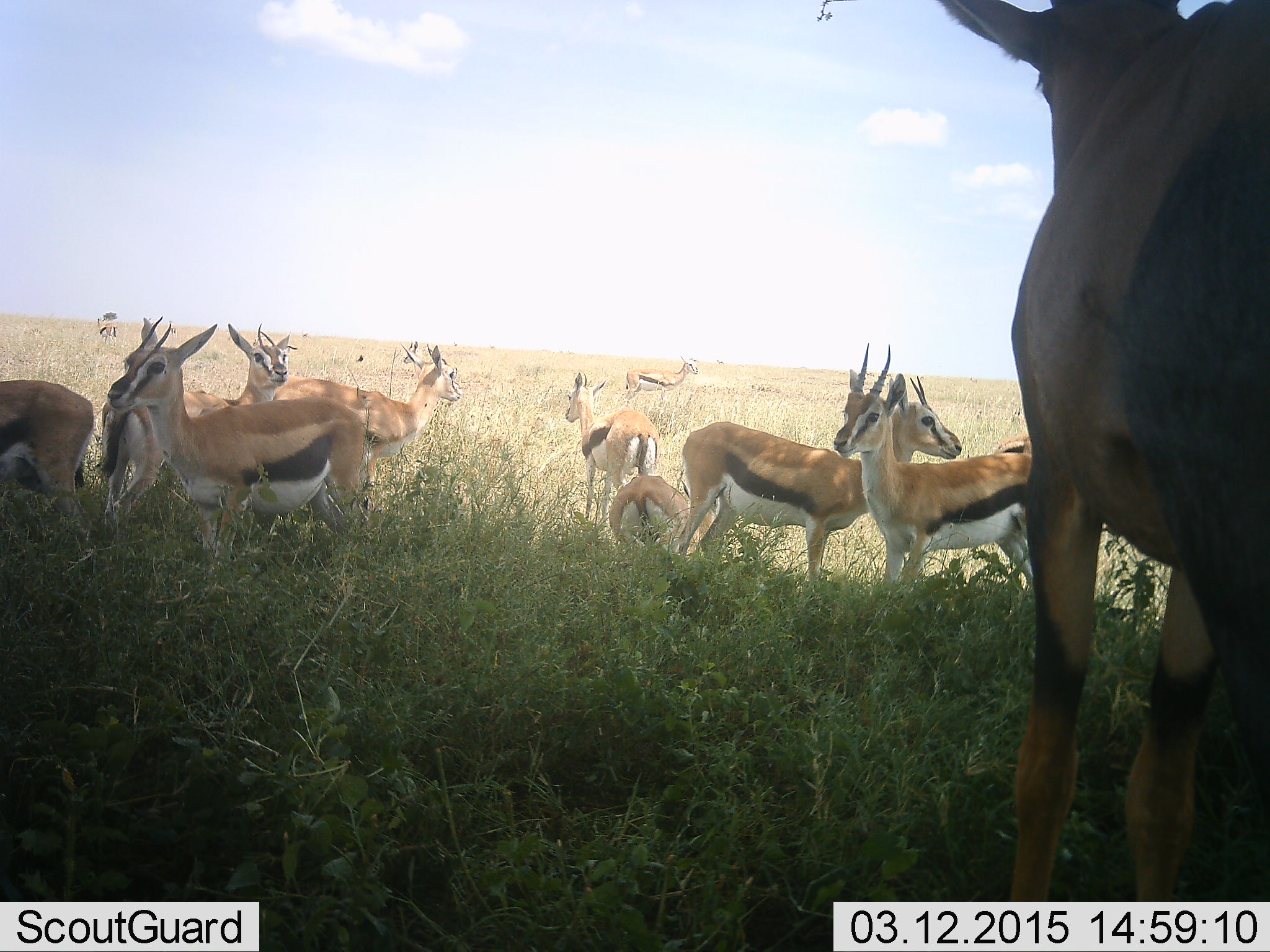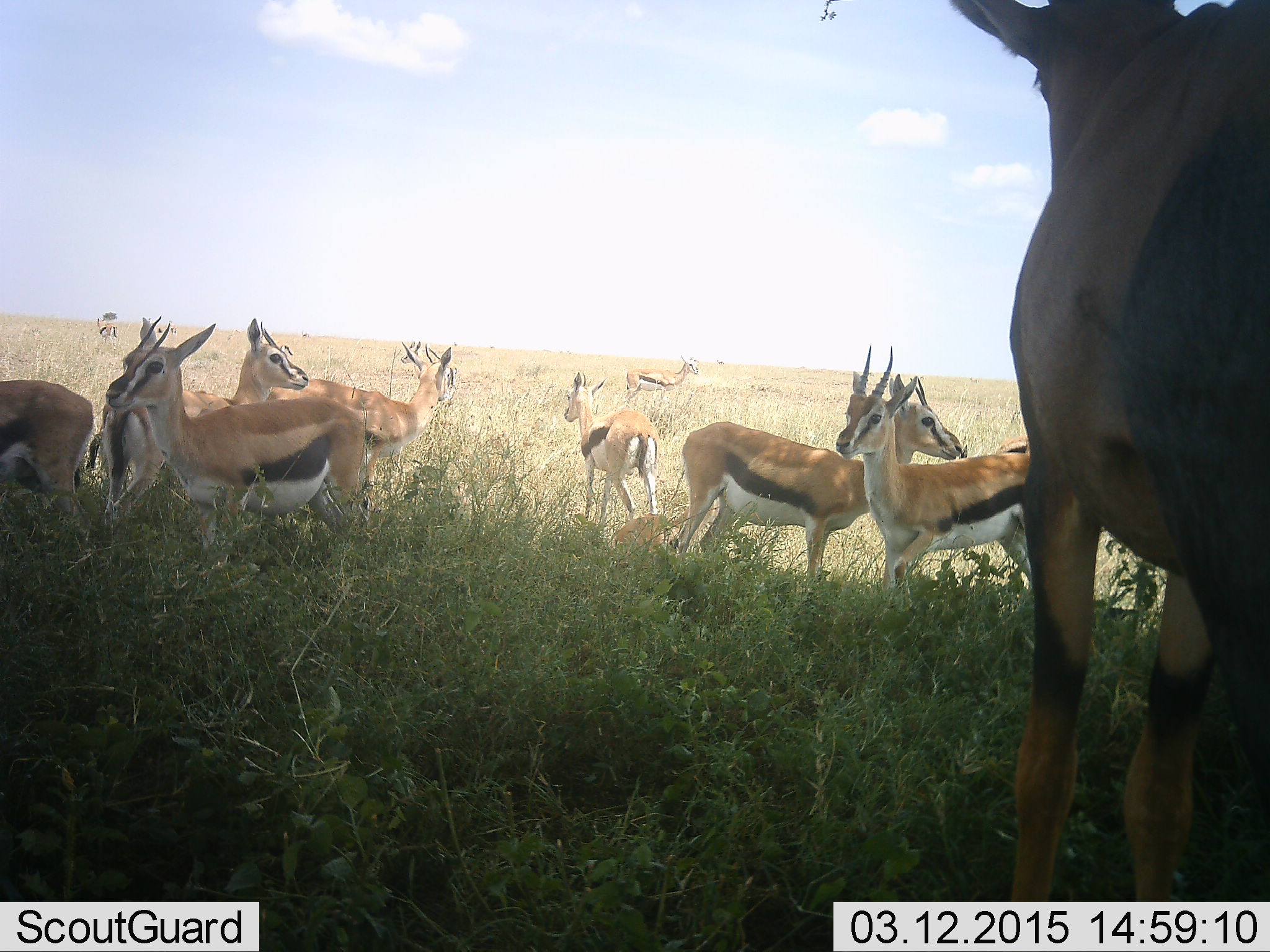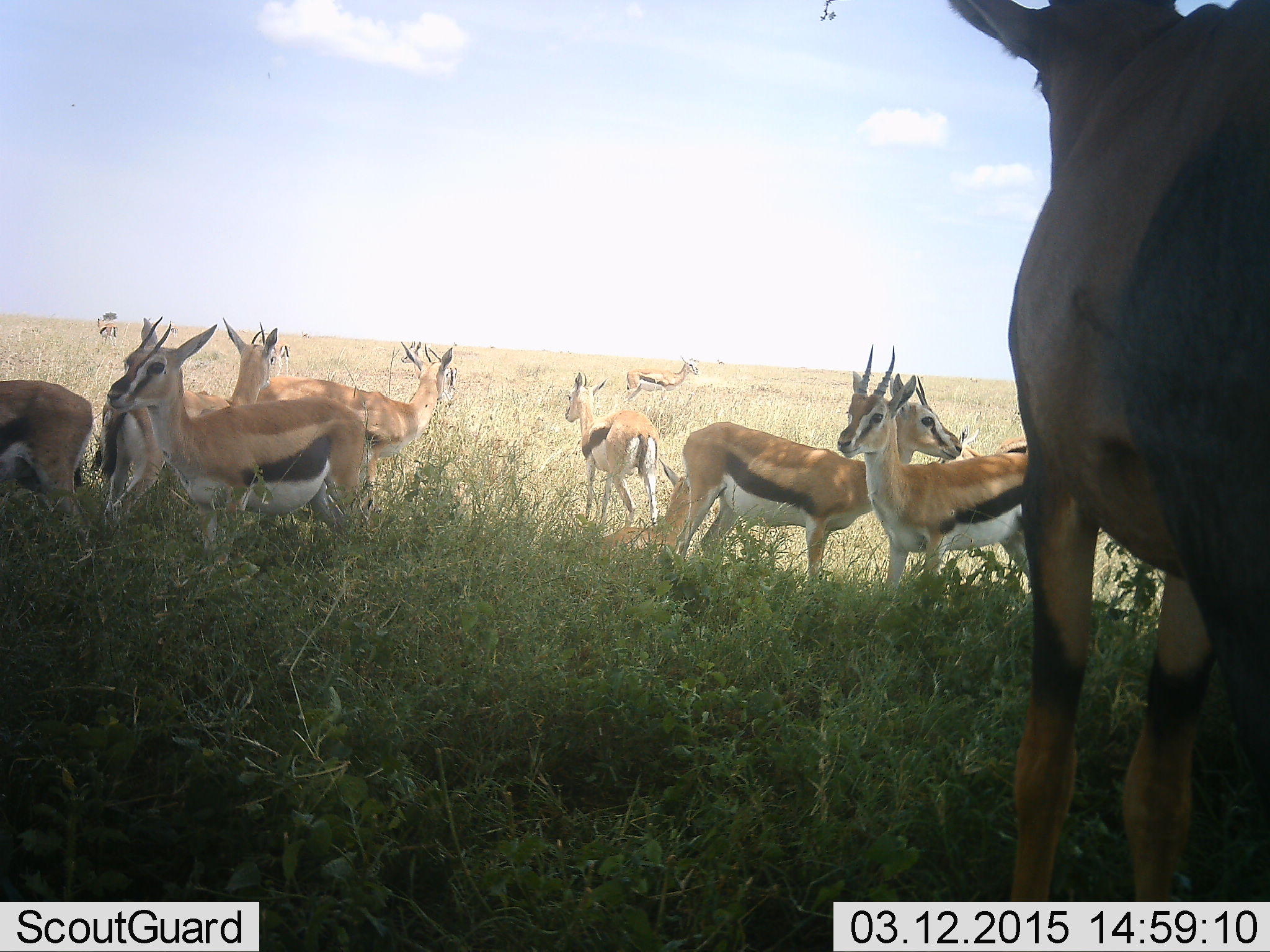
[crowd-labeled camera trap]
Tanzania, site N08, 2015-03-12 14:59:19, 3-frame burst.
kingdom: Animalia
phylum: Chordata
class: Mammalia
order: Artiodactyla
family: Bovidae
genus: Eudorcas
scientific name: Eudorcas thomsonii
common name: thomson's gazelle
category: gazellethomsons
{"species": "gazellethomsons (thomson's gazelle) (Eudorcas thomsonii)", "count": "11-50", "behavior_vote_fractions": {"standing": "100%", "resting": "17%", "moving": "8%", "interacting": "0%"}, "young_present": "8%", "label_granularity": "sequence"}